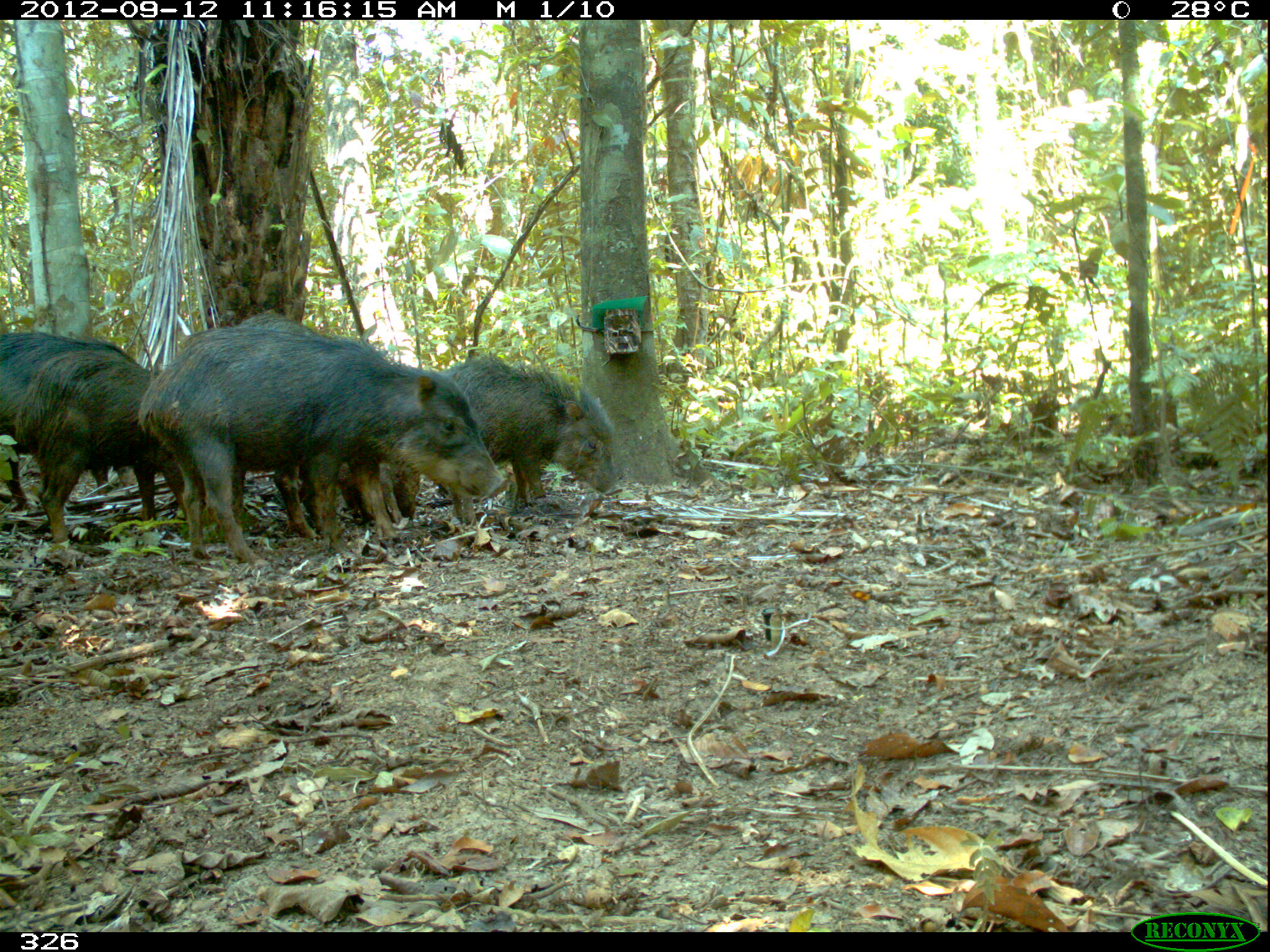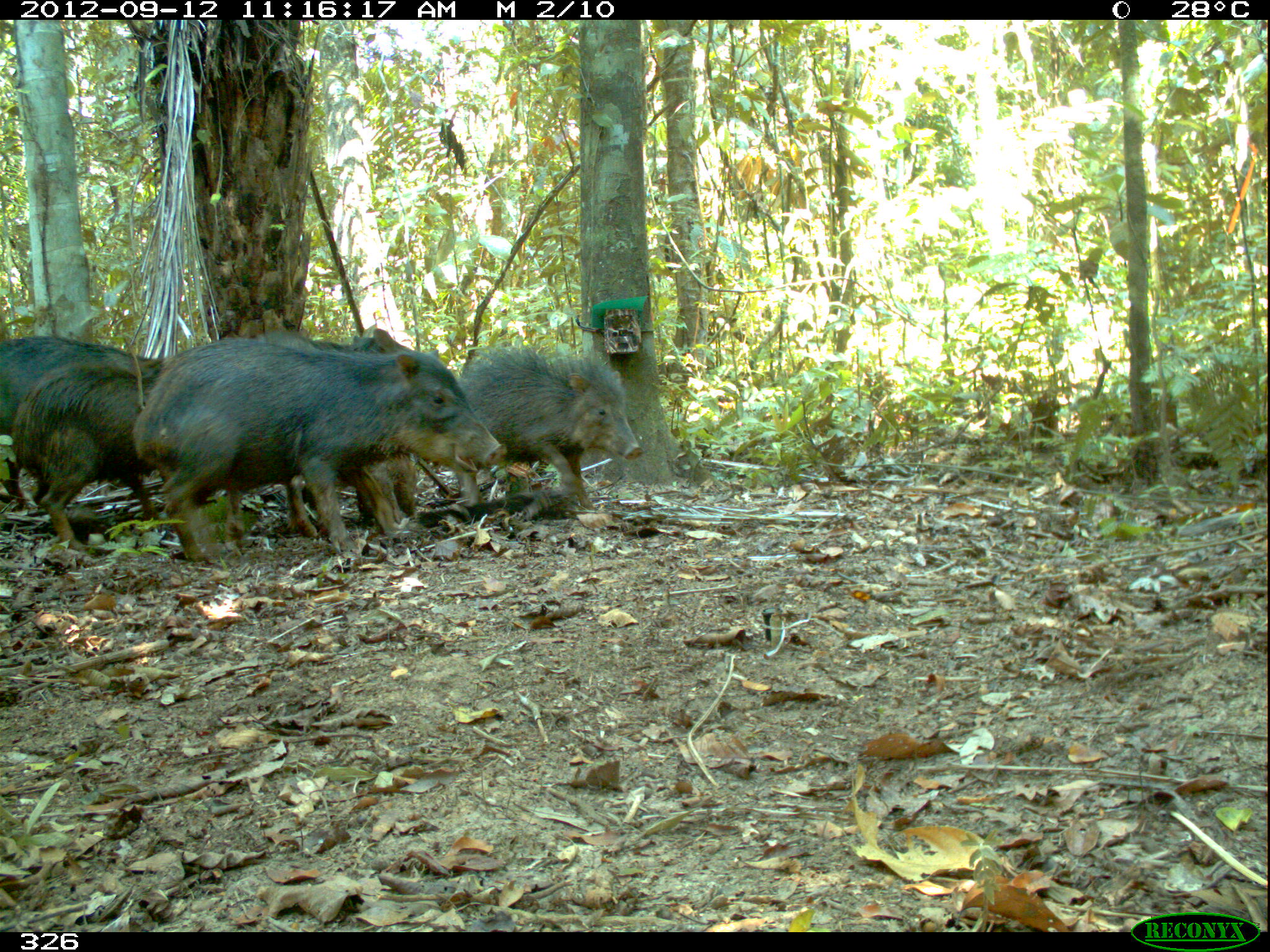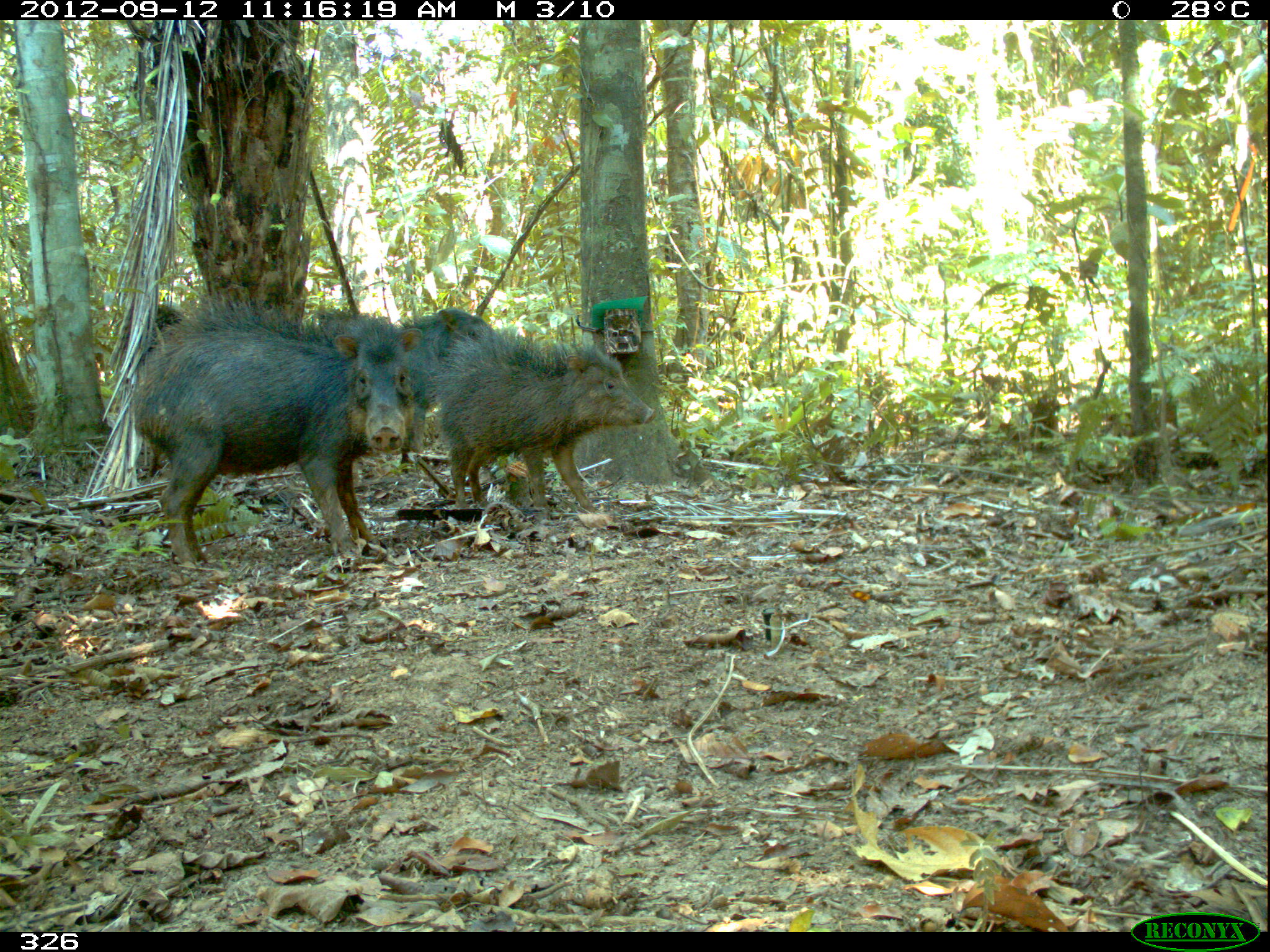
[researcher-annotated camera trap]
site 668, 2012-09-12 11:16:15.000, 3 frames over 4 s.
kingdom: Animalia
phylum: Chordata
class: Mammalia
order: Artiodactyla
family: Tayassuidae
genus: Tayassu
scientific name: Tayassu pecari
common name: white-lipped peccary